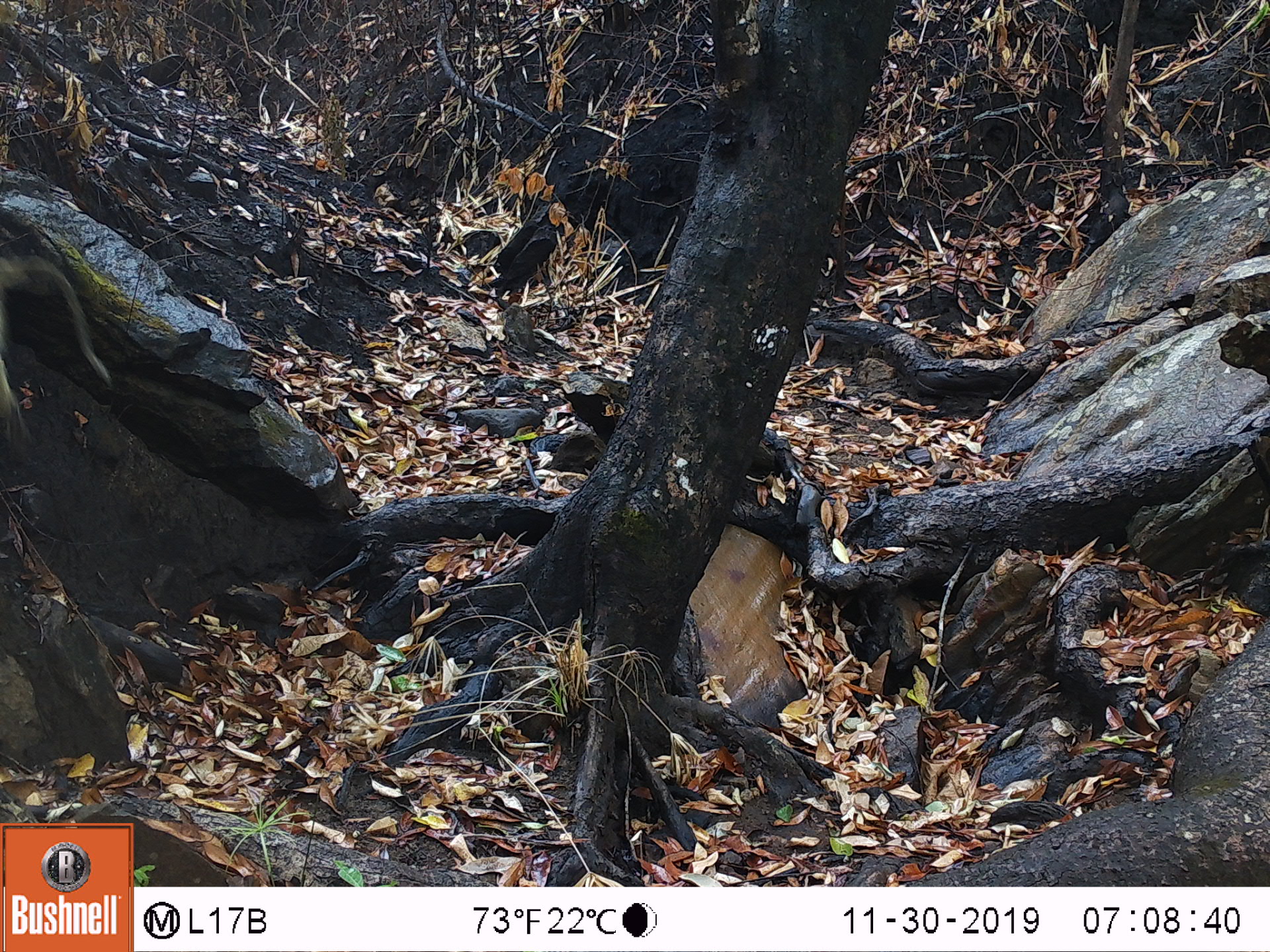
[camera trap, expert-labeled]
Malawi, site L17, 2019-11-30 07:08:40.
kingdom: Animalia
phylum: Chordata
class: Mammalia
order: Primates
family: Cercopithecidae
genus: Papio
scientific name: Papio cynocephalus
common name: yellow baboon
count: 1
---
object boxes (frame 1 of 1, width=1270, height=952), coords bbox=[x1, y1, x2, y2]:
yellow baboon: bbox=[0, 256, 116, 440]